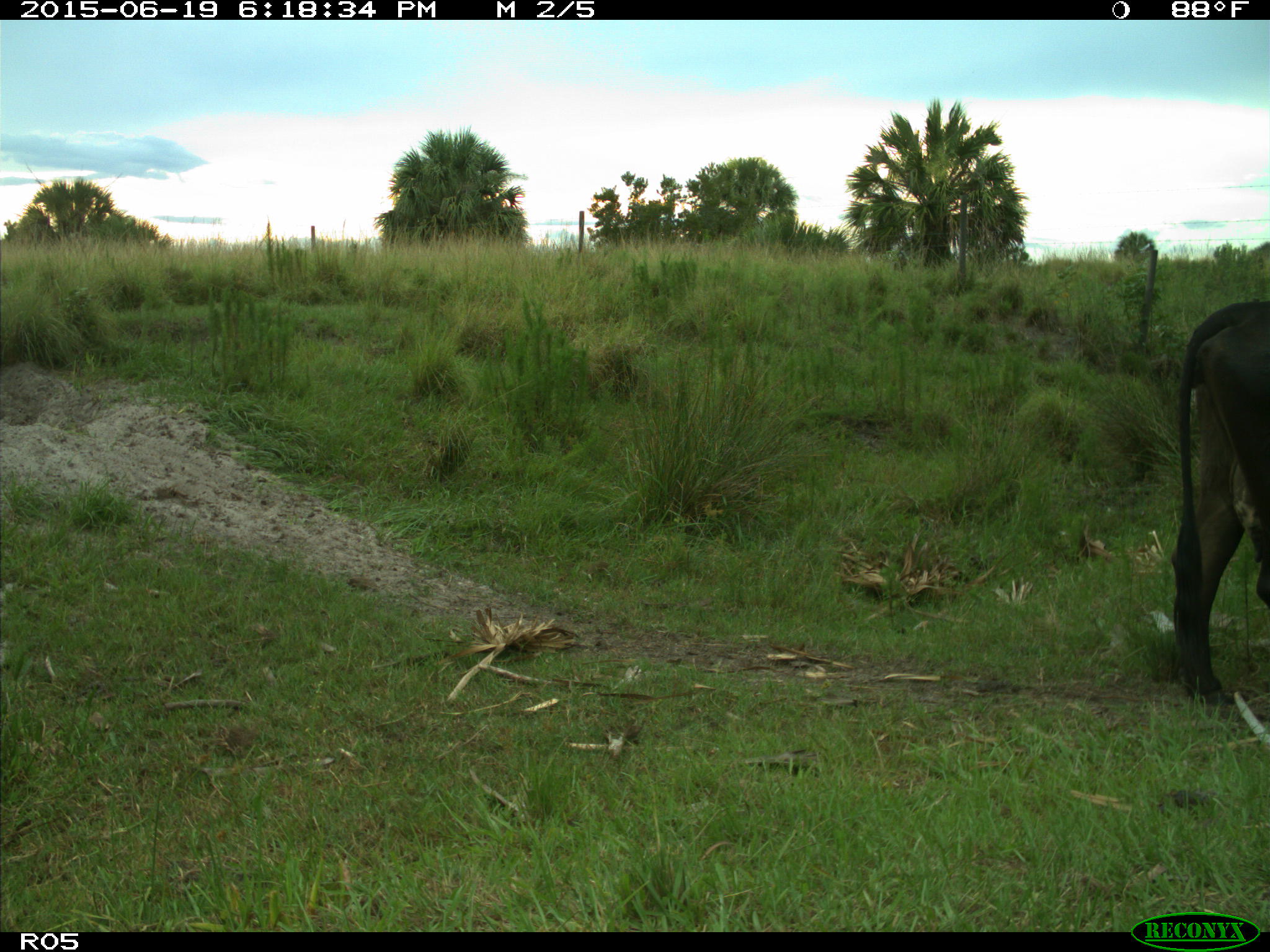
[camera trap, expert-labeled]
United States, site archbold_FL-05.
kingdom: Animalia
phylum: Chordata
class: Mammalia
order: Artiodactyla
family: Bovidae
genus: Bos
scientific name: Bos taurus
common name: domestic cow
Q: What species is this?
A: Bos taurus (domestic cow).